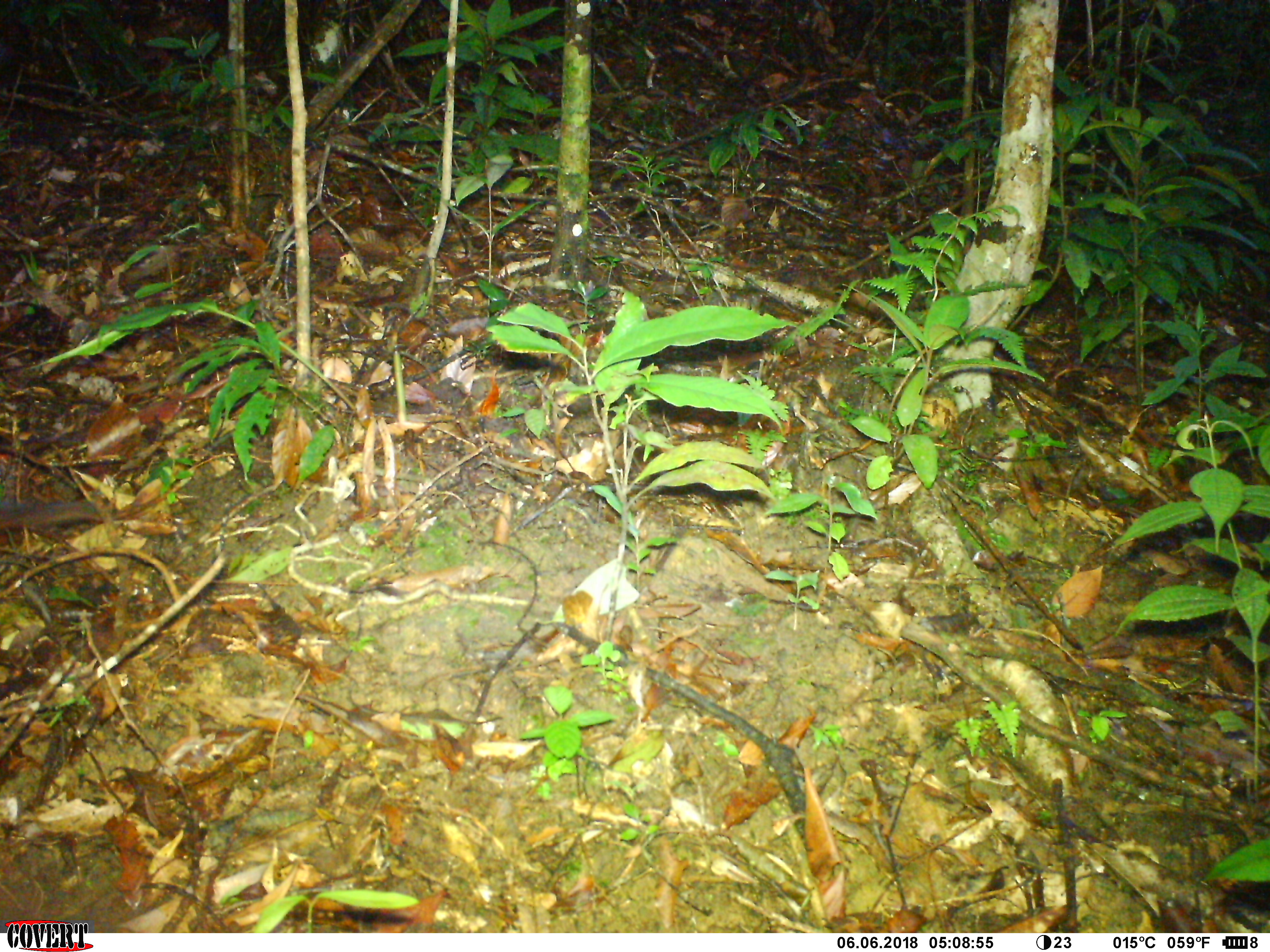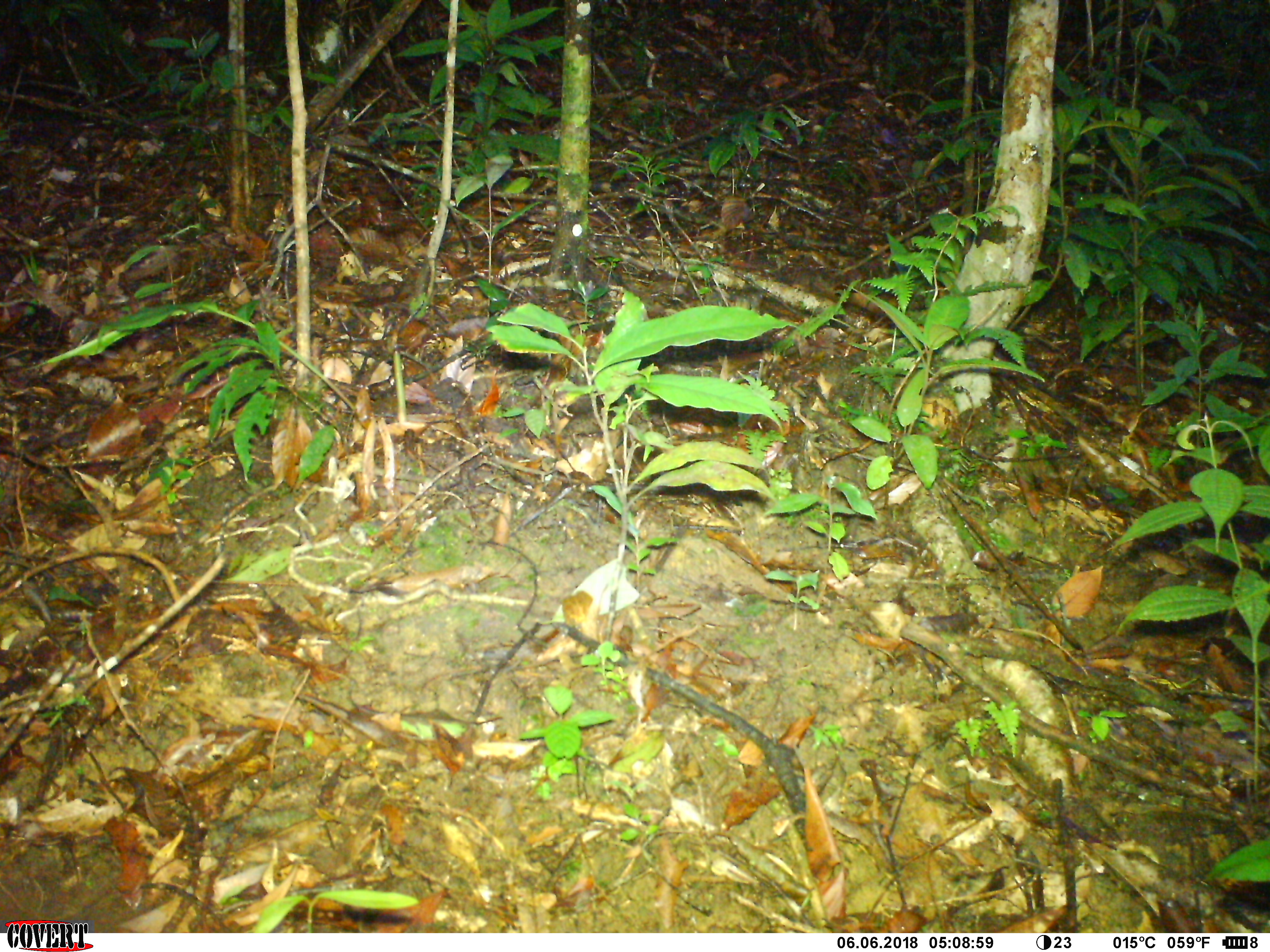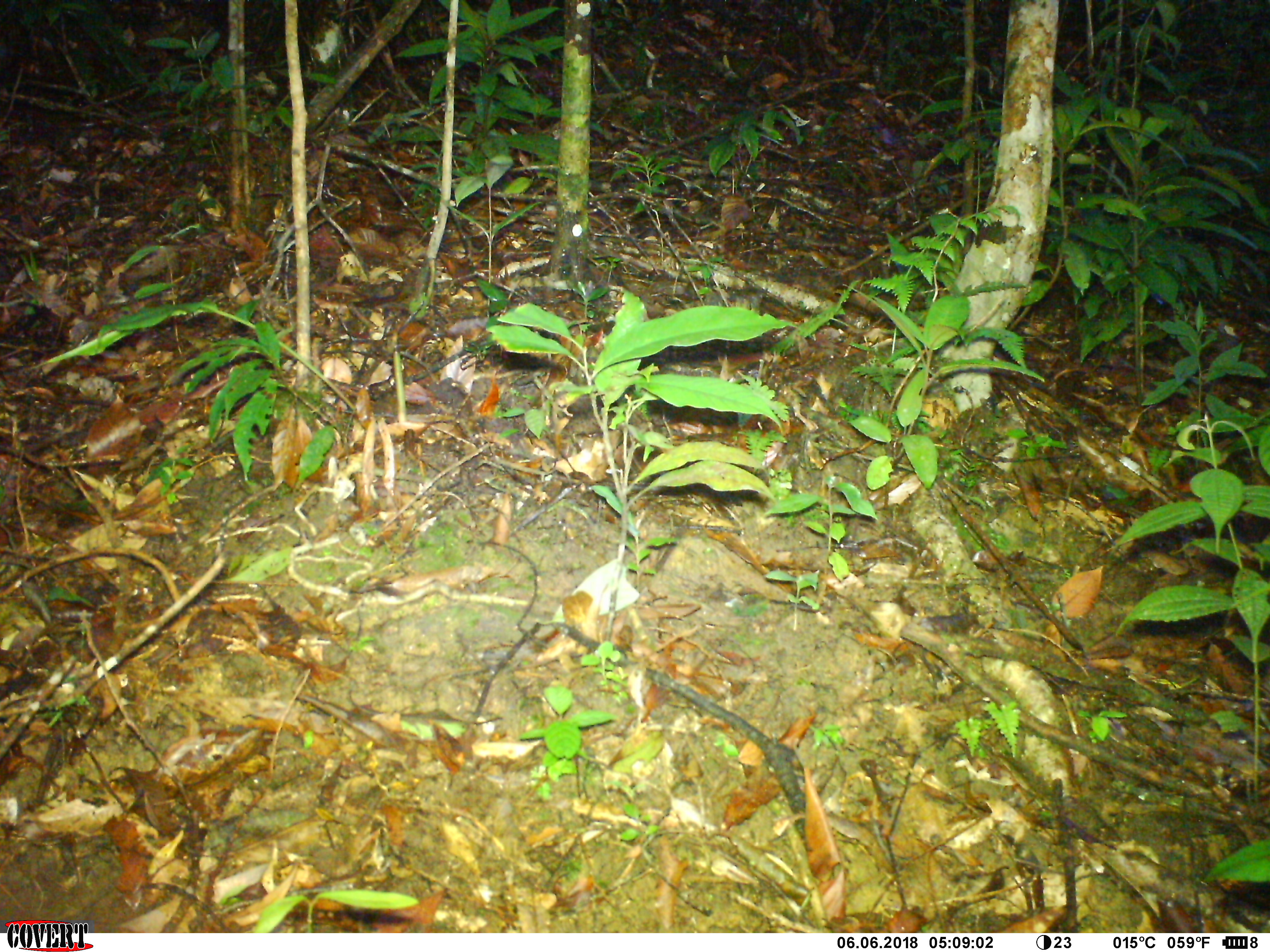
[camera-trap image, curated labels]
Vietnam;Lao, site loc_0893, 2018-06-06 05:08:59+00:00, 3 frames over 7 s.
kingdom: Animalia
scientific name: Animalia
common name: animal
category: unidentified animal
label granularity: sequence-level